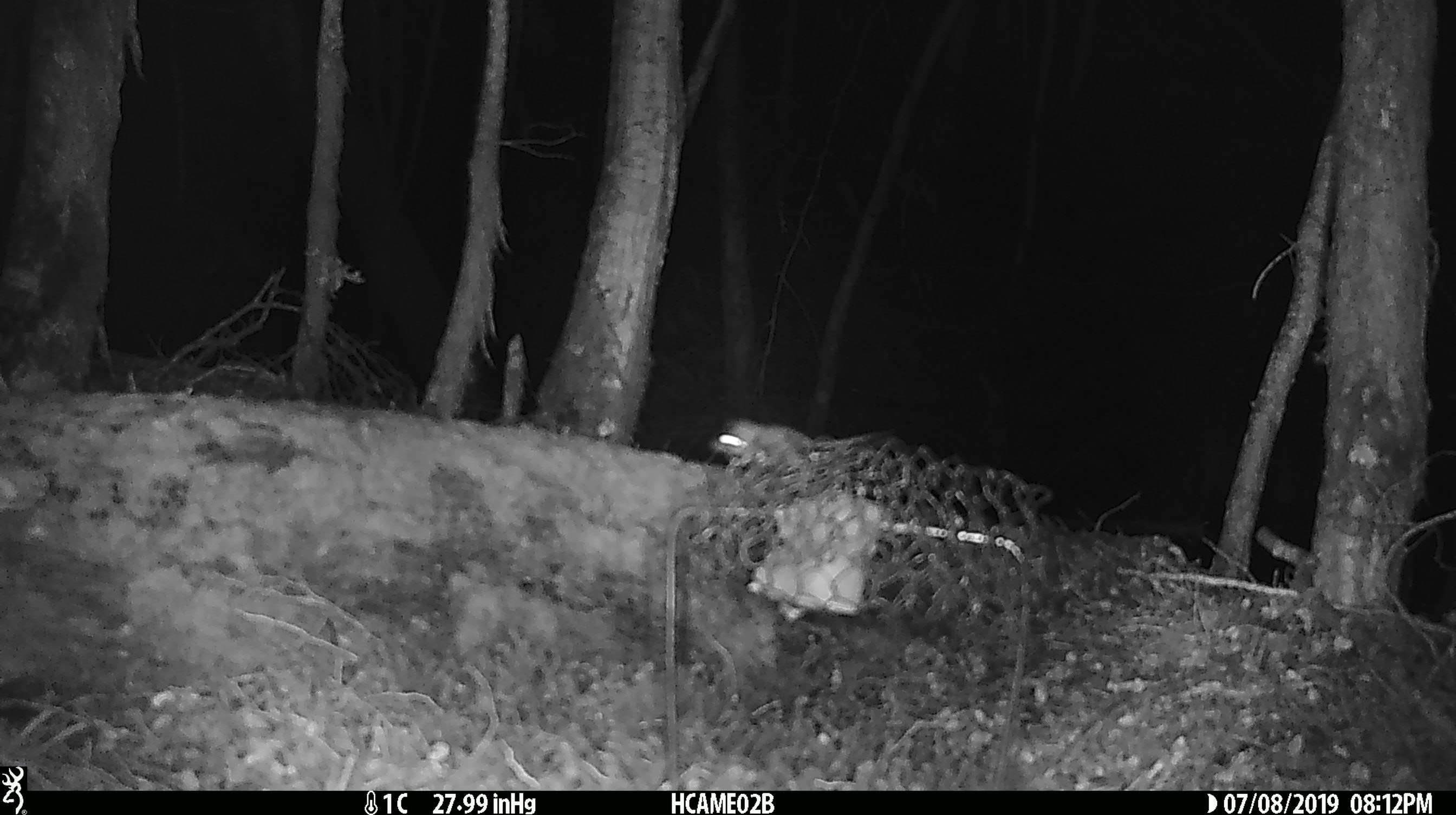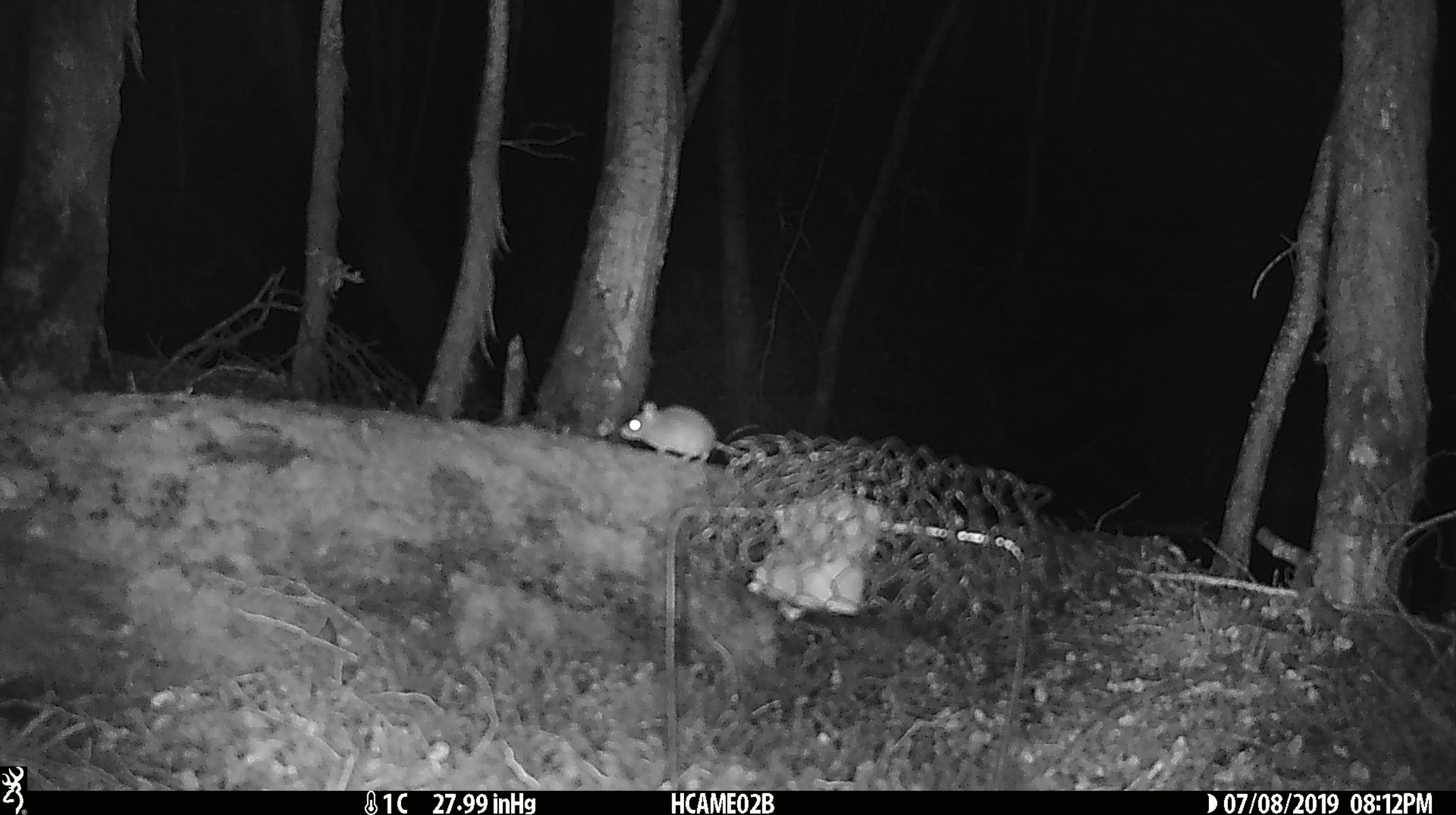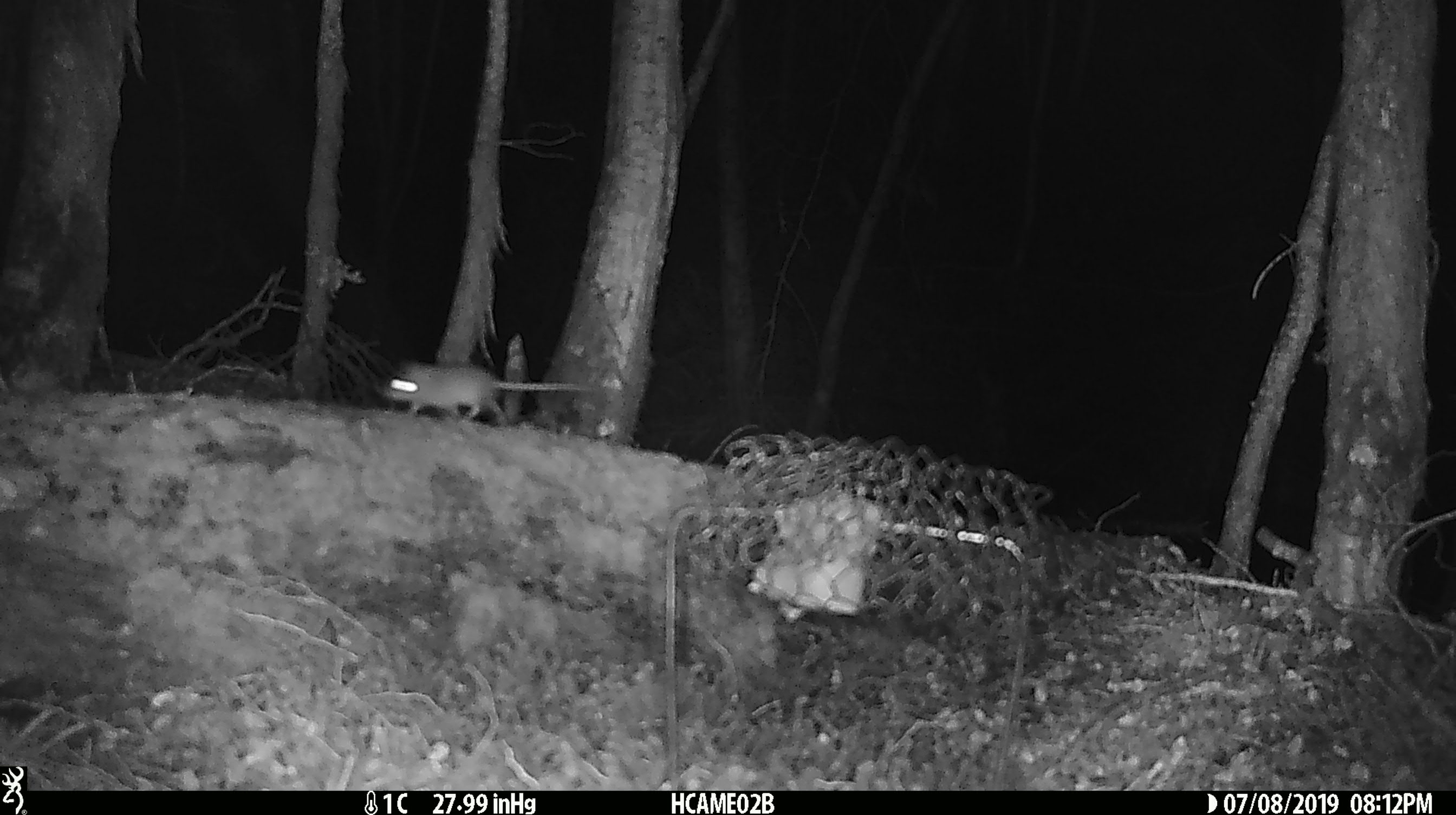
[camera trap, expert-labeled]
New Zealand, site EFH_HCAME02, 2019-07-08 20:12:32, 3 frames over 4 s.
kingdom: Animalia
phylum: Chordata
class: Mammalia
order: Rodentia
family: Muridae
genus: Mus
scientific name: Mus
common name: mouse